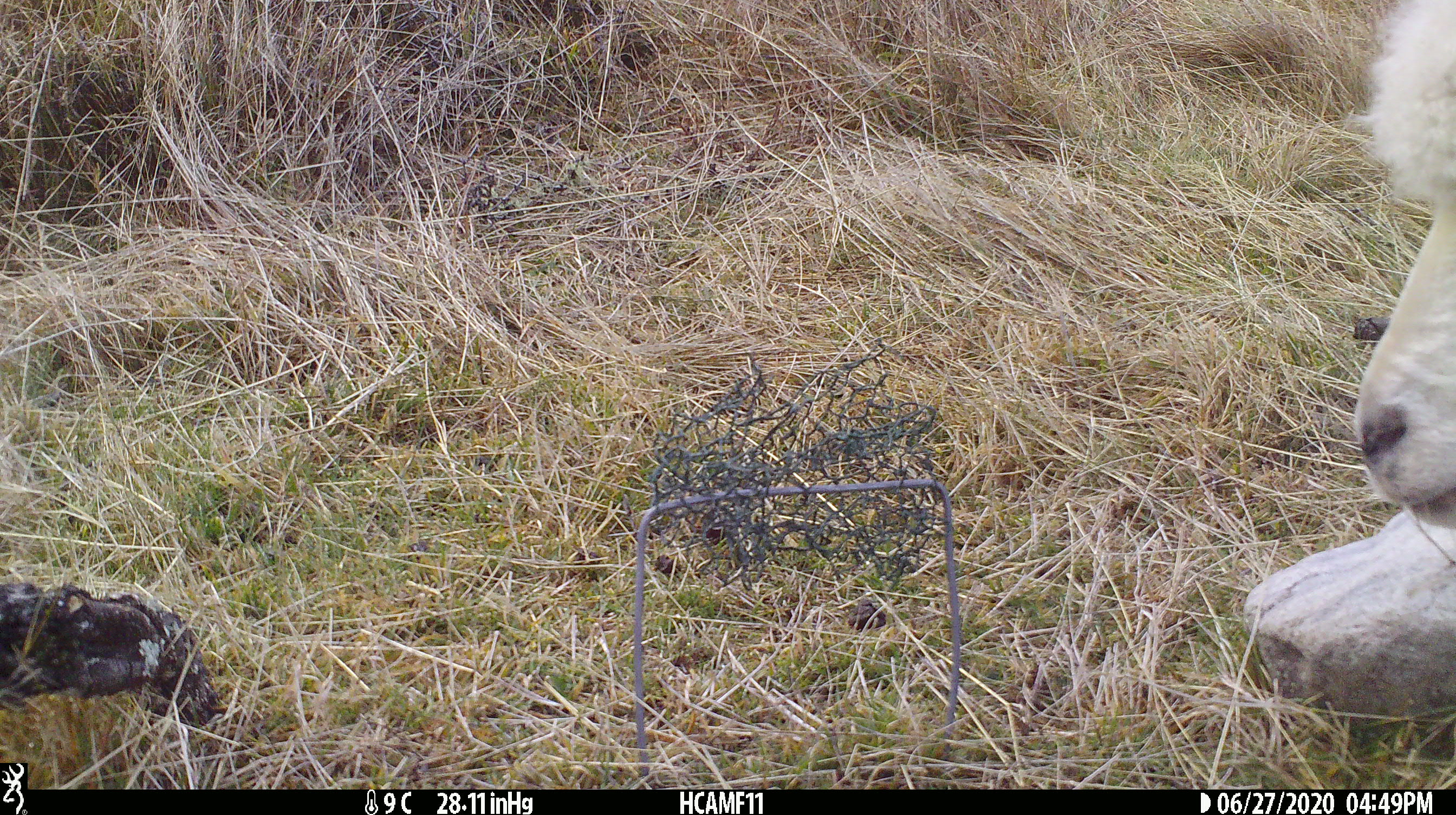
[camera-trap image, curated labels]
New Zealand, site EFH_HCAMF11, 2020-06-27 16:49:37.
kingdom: Animalia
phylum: Chordata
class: Mammalia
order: Artiodactyla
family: Bovidae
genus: Ovis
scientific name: Ovis aries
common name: domestic sheep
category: sheep